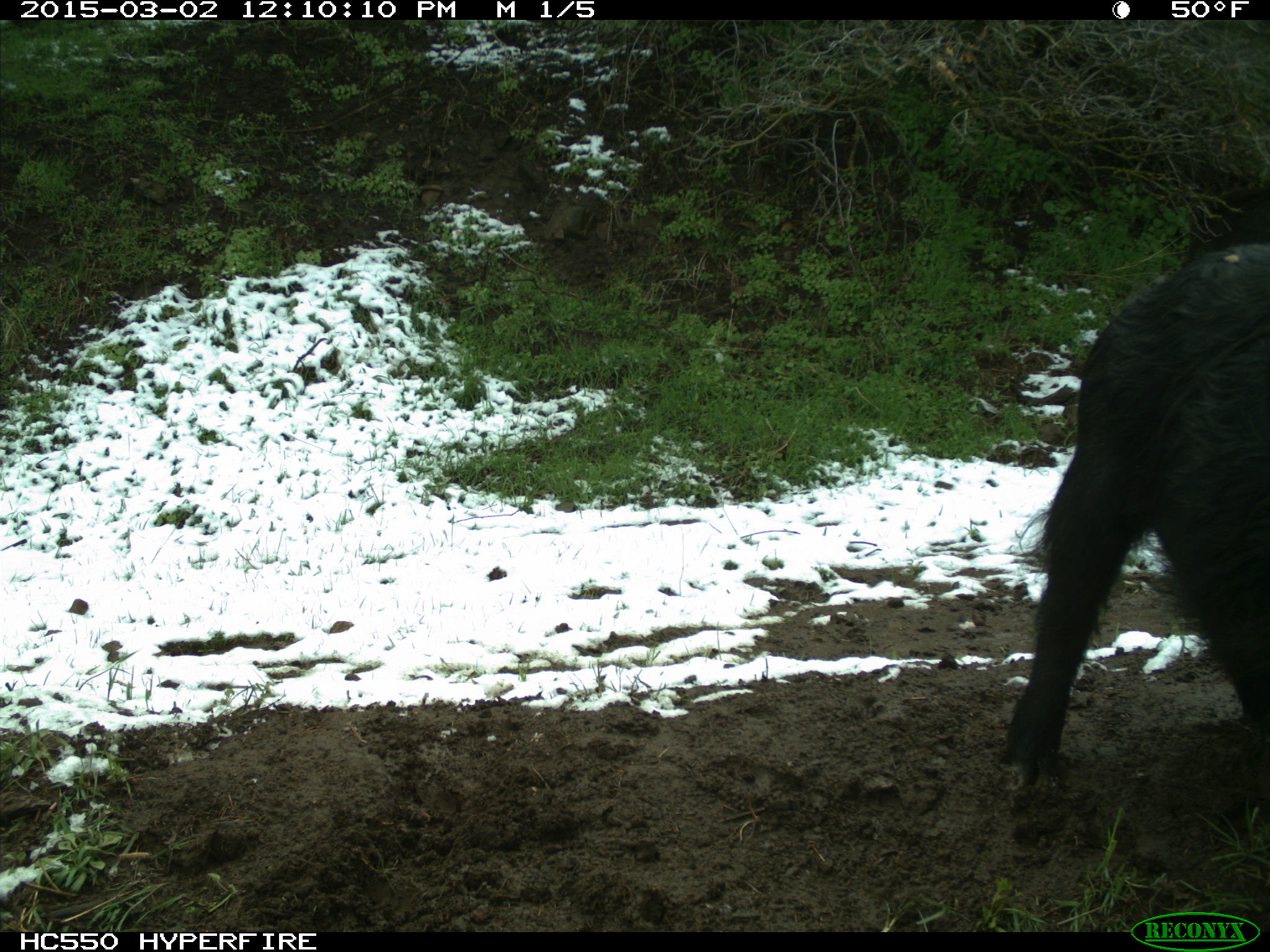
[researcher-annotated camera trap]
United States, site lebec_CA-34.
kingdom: Animalia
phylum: Chordata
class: Mammalia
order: Artiodactyla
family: Suidae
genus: Sus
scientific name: Sus scrofa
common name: wild boar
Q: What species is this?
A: Sus scrofa (wild boar).